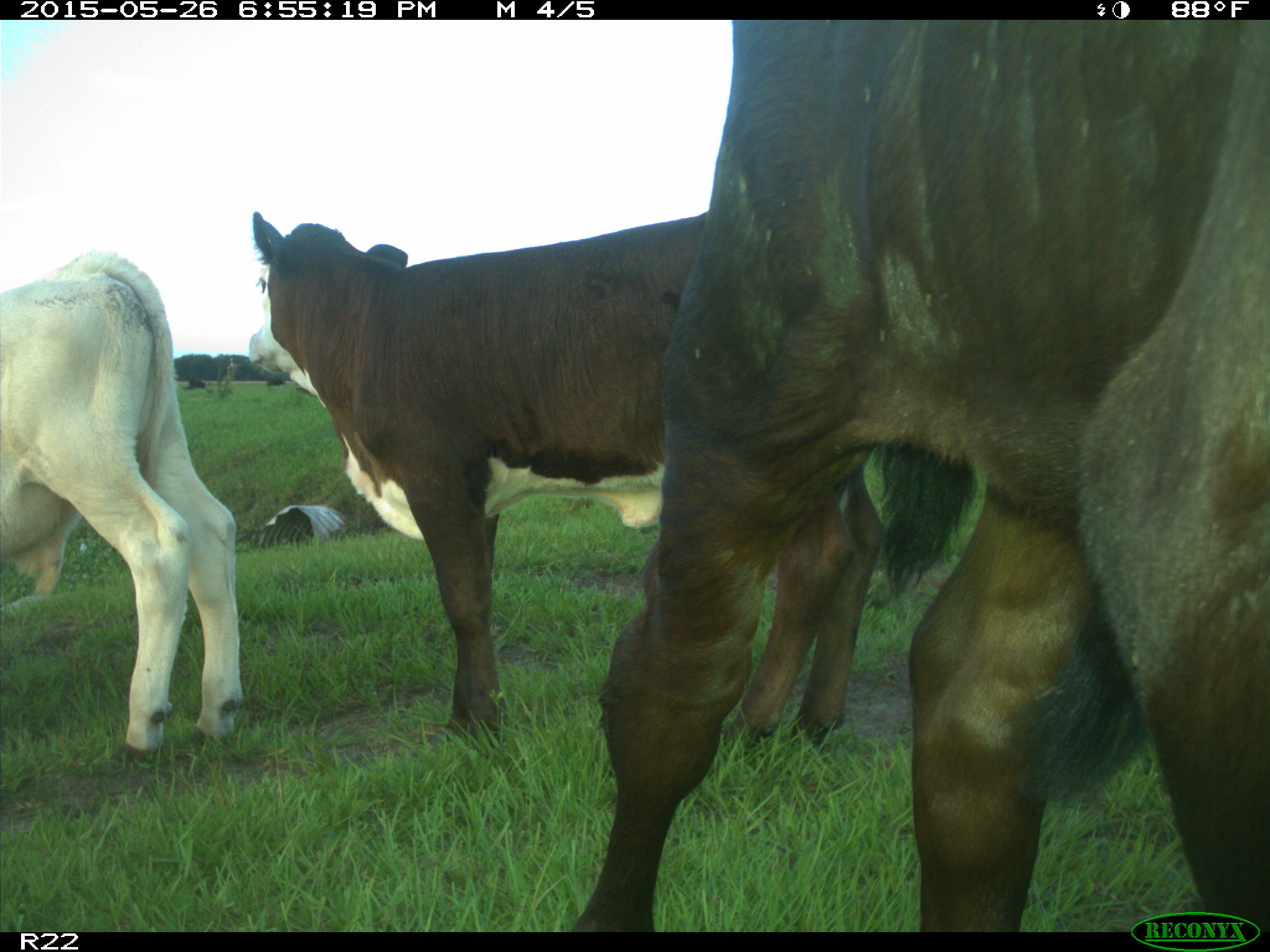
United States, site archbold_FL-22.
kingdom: Animalia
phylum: Chordata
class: Mammalia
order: Artiodactyla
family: Bovidae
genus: Bos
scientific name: Bos taurus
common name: domestic cow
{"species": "Bos taurus (domestic cow)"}